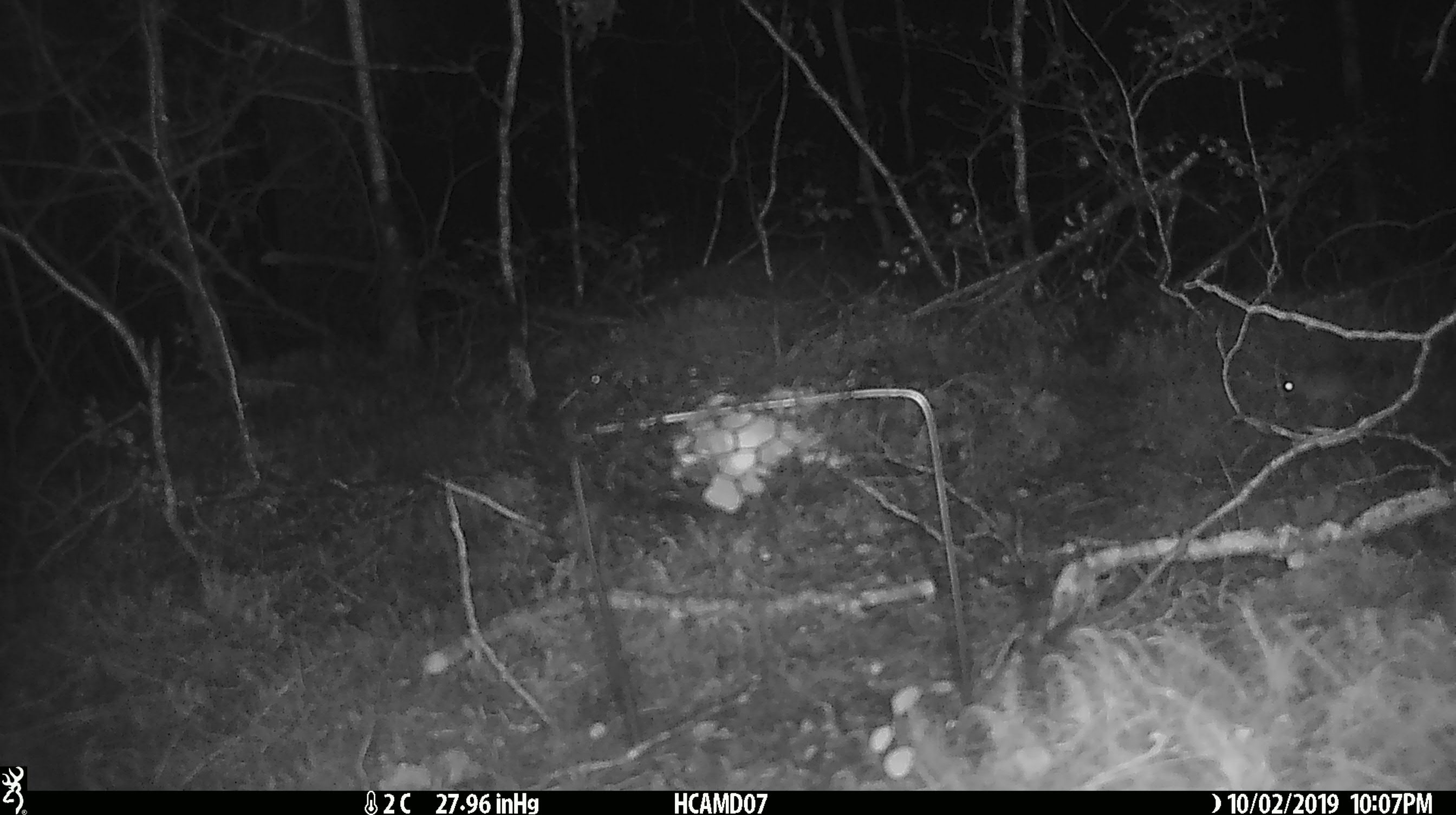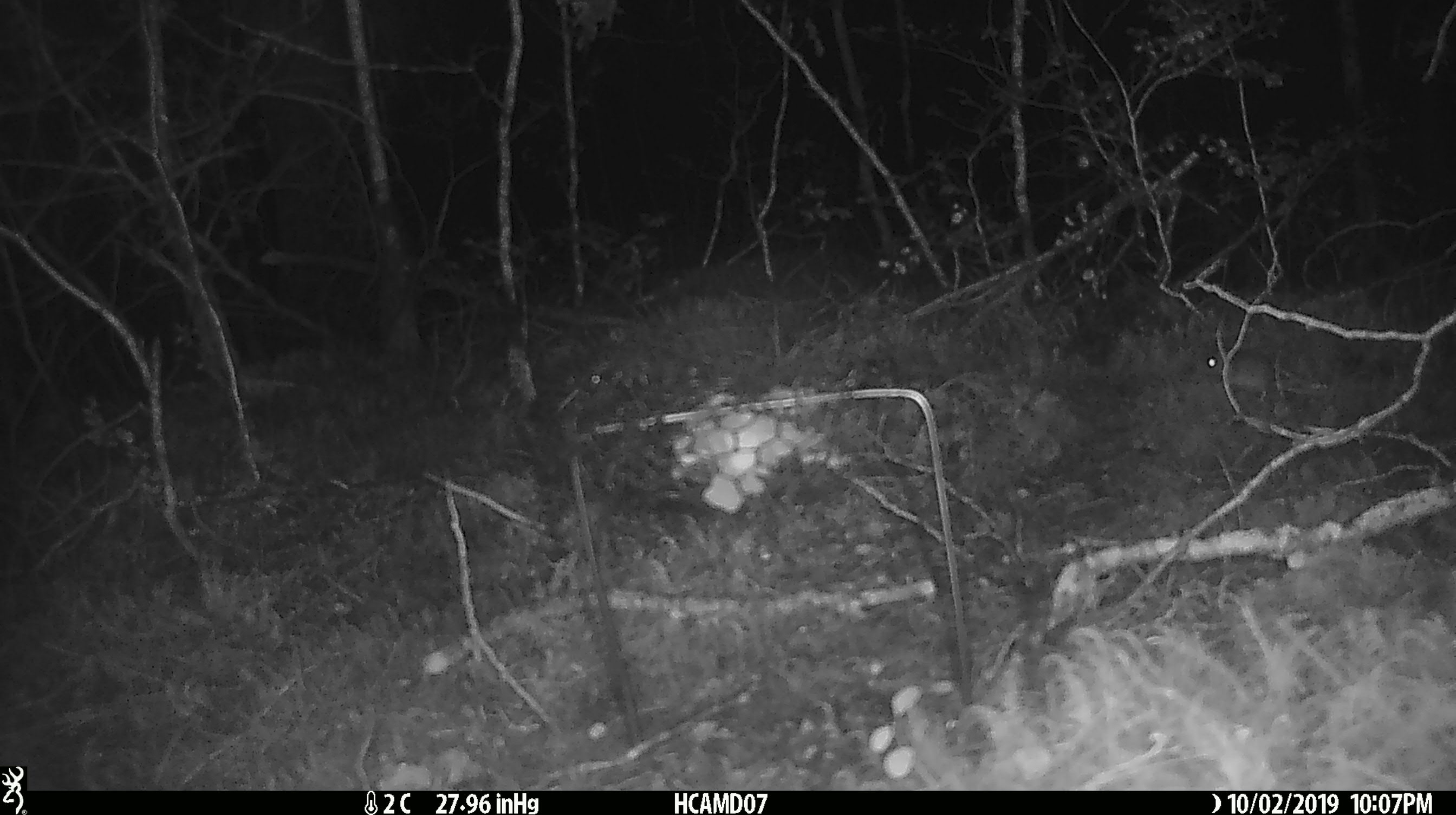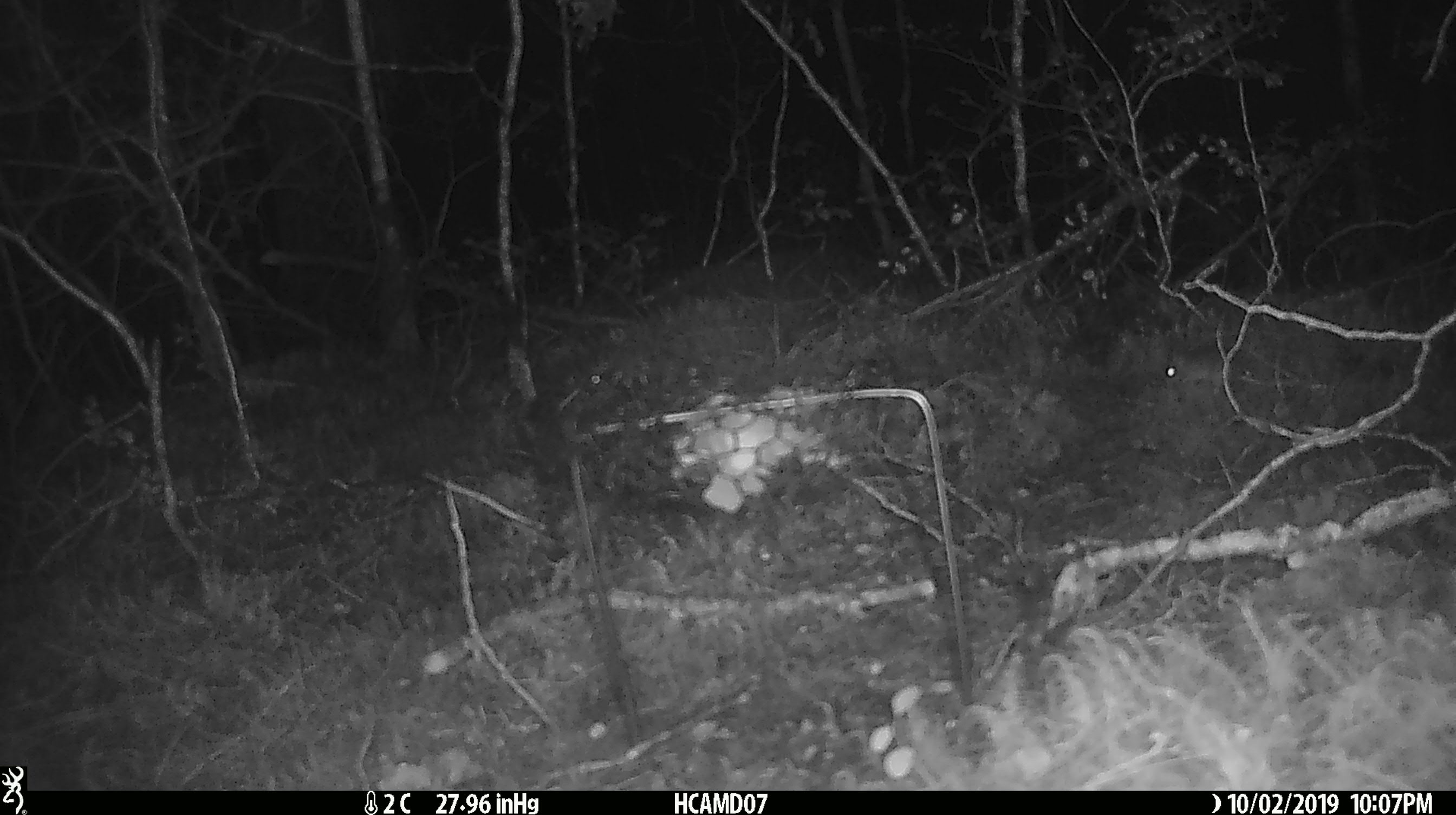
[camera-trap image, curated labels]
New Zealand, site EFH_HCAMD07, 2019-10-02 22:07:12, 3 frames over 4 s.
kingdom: Animalia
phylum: Chordata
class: Mammalia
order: Rodentia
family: Muridae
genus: Mus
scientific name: Mus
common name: mouse